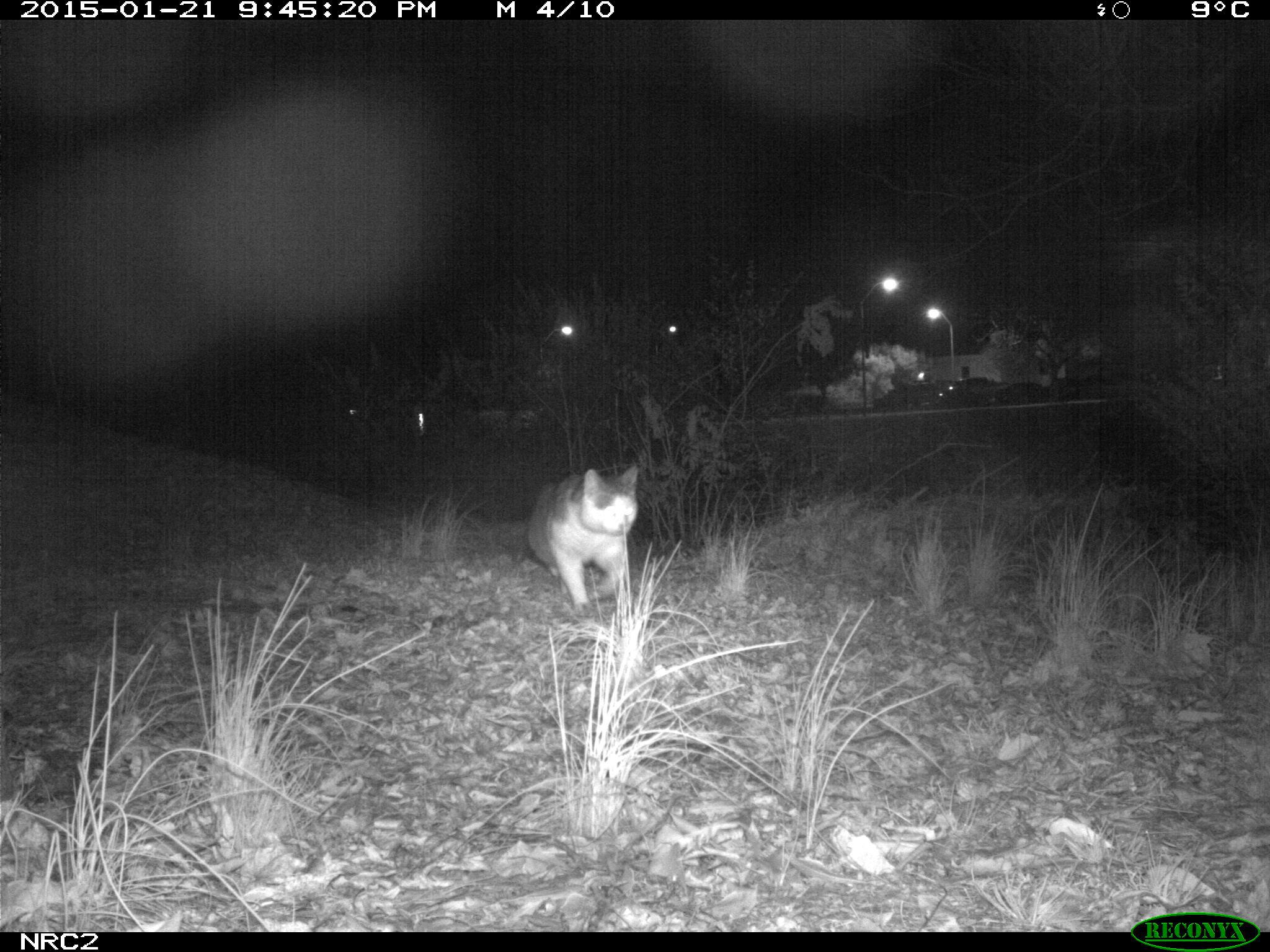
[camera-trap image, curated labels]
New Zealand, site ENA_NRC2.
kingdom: Animalia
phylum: Chordata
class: Mammalia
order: Carnivora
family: Felidae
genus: Felis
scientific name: Felis catus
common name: domestic cat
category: cat